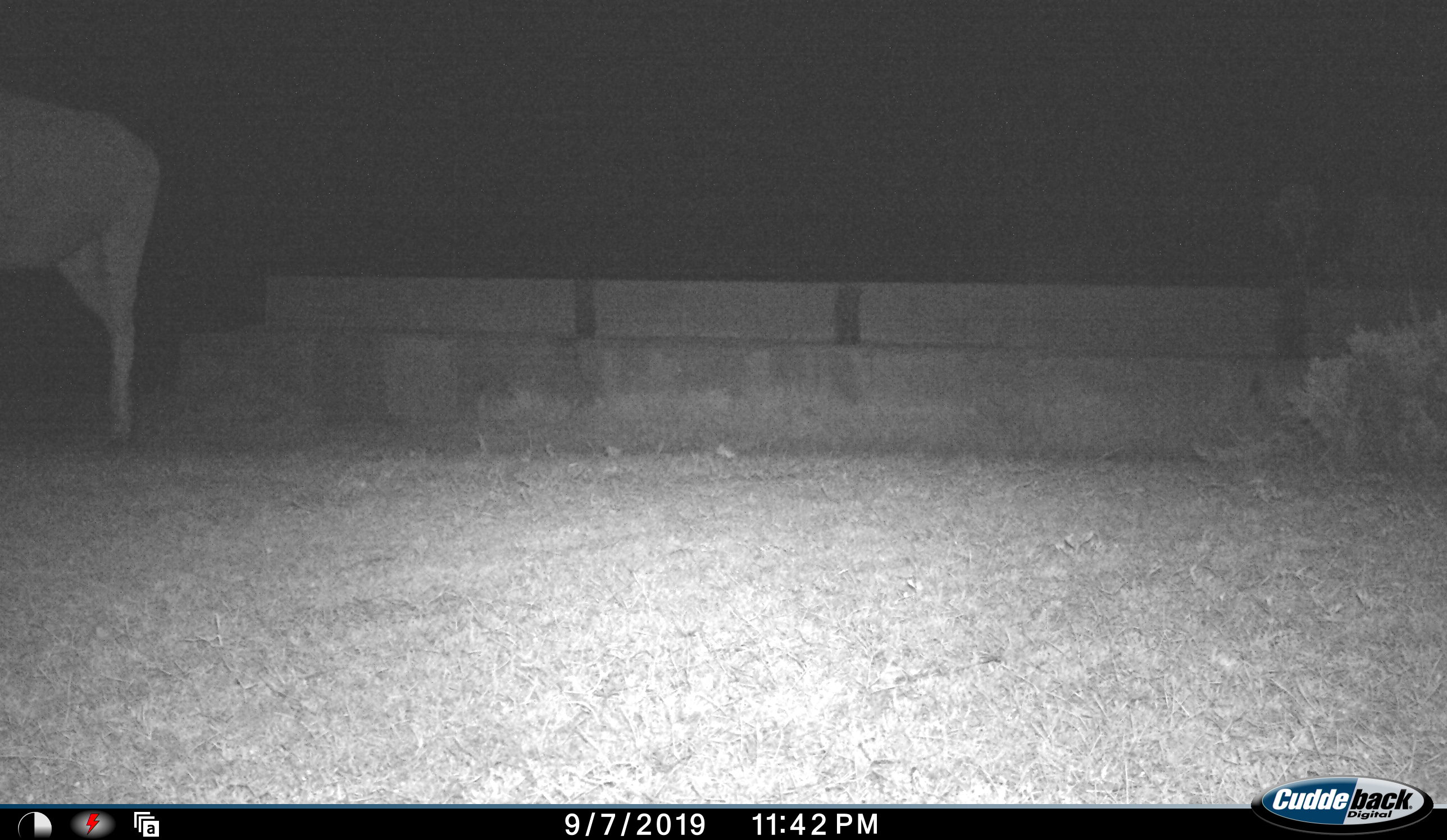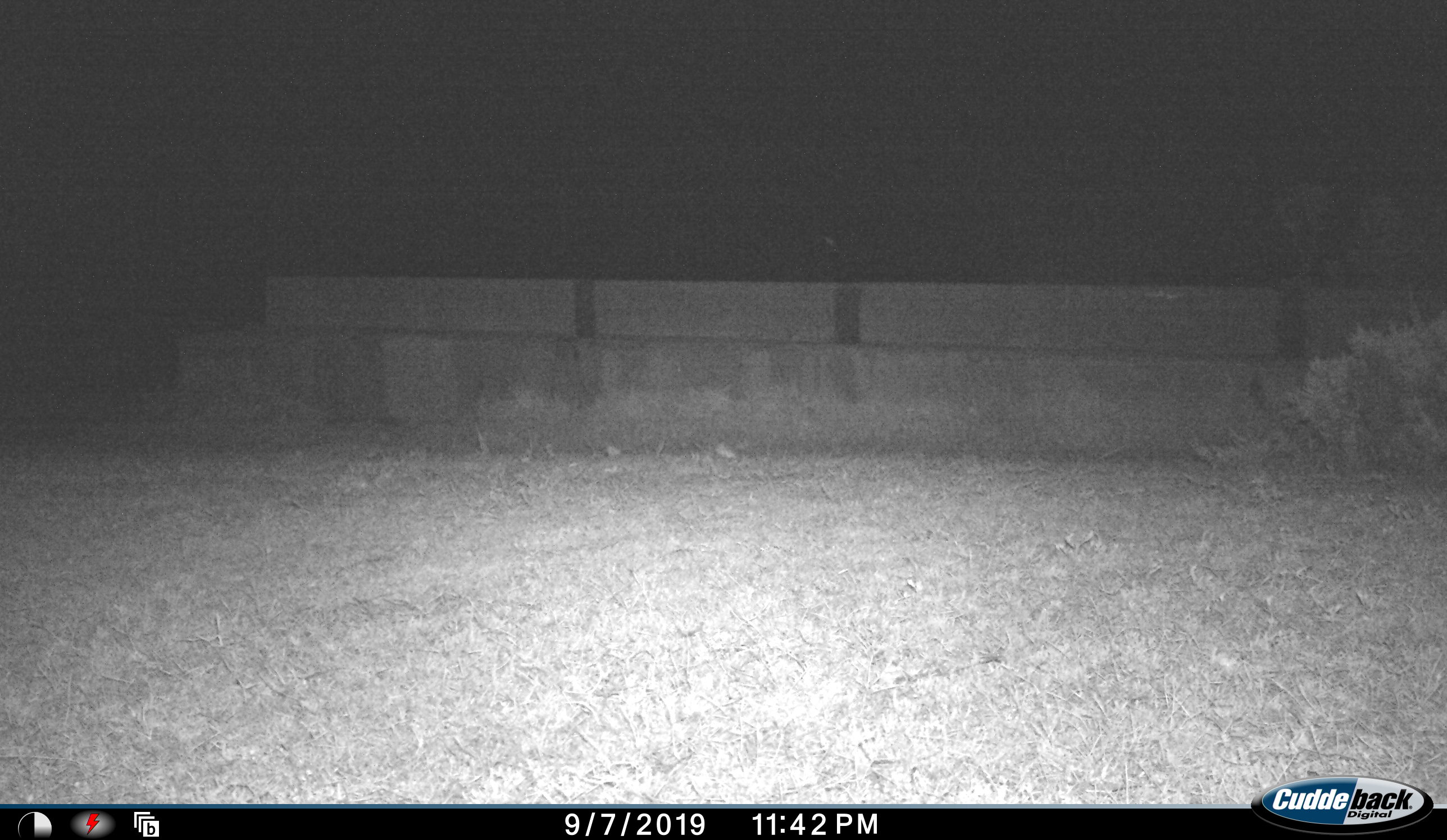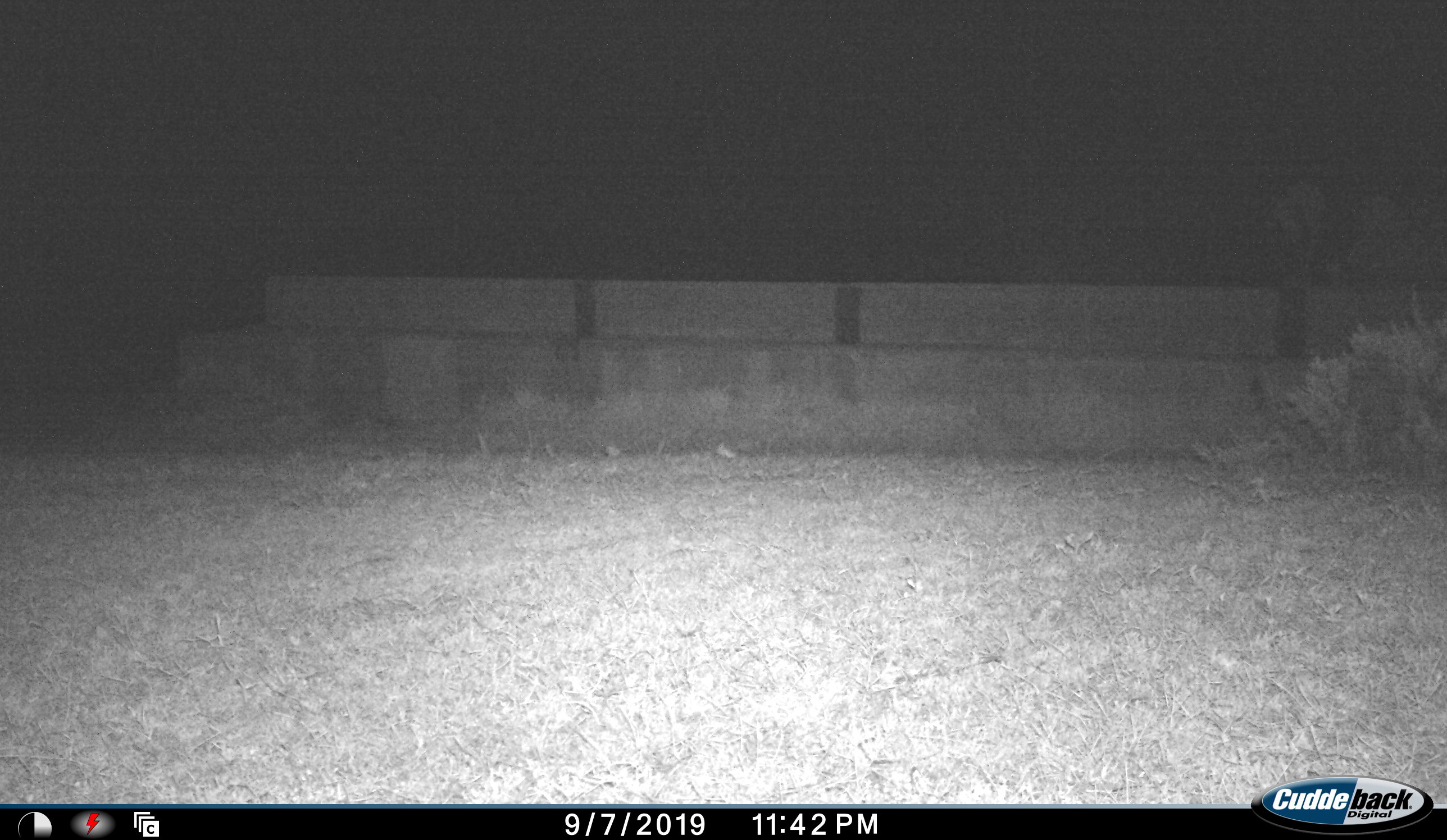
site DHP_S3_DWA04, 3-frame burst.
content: unidentified animal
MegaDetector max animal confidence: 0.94